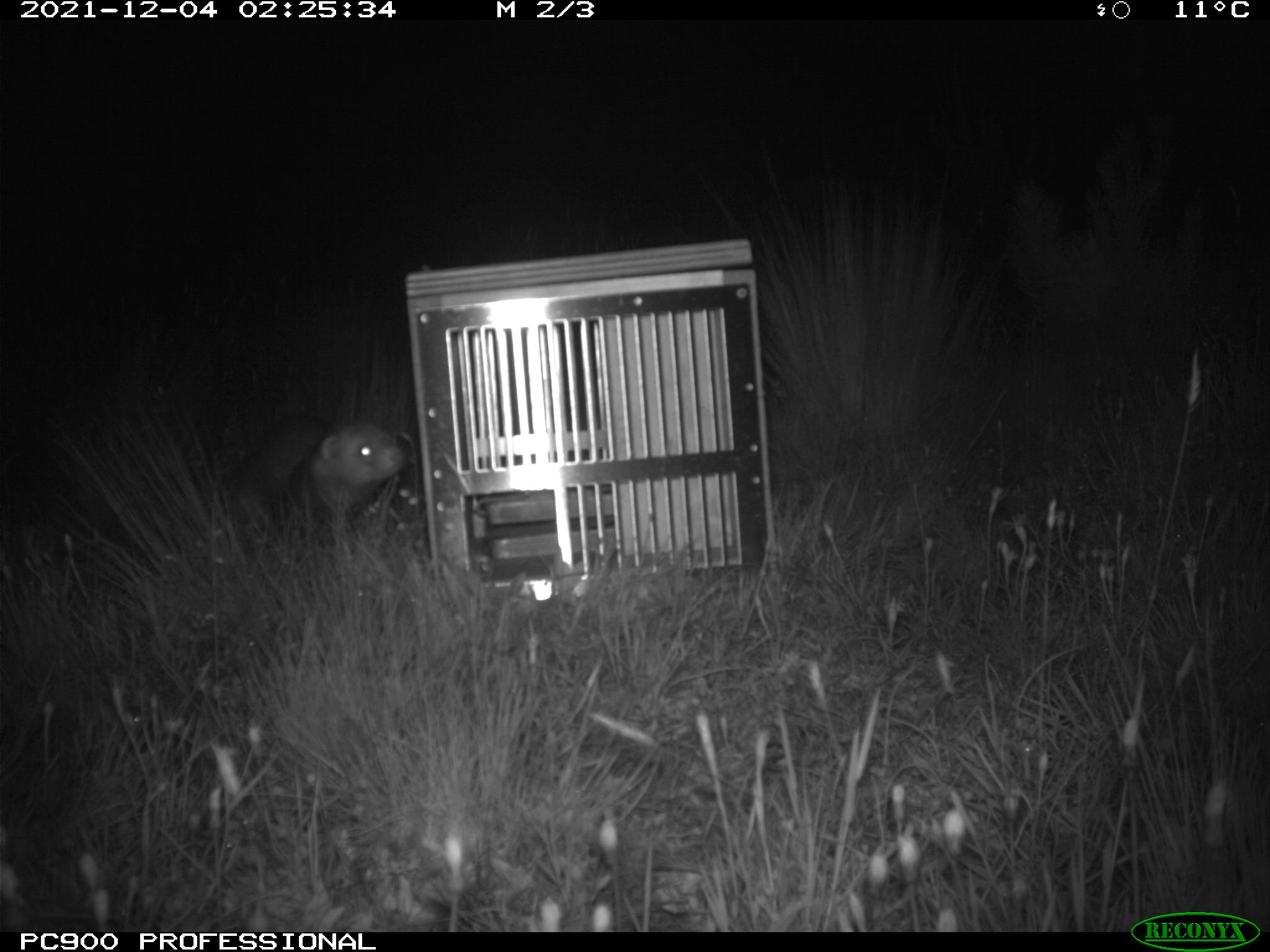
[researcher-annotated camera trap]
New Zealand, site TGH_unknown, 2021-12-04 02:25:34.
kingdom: Animalia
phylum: Chordata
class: Mammalia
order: Carnivora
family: Mustelidae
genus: Mustela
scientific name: Mustela furo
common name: ferret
Ferret (Mustela furo).